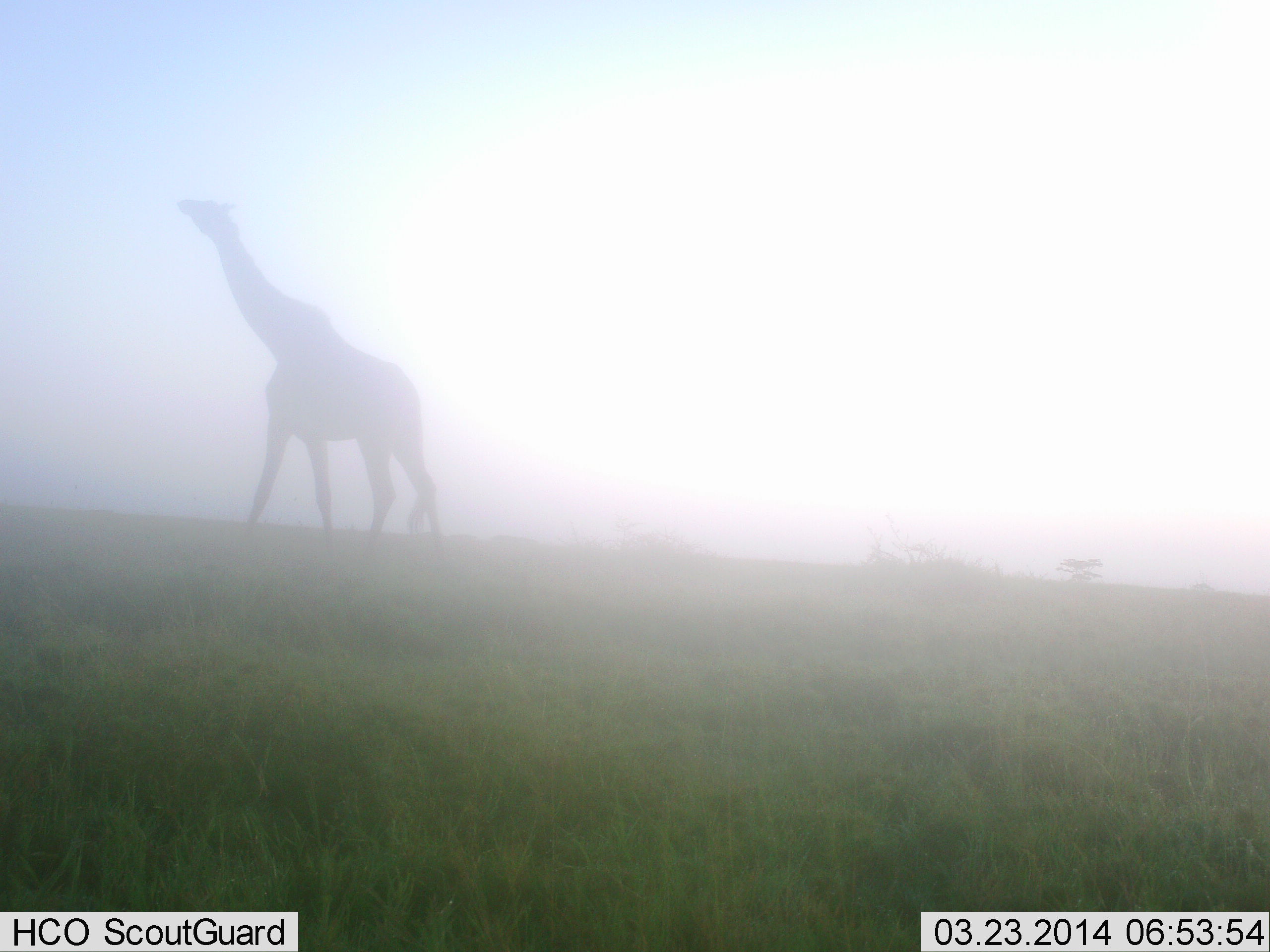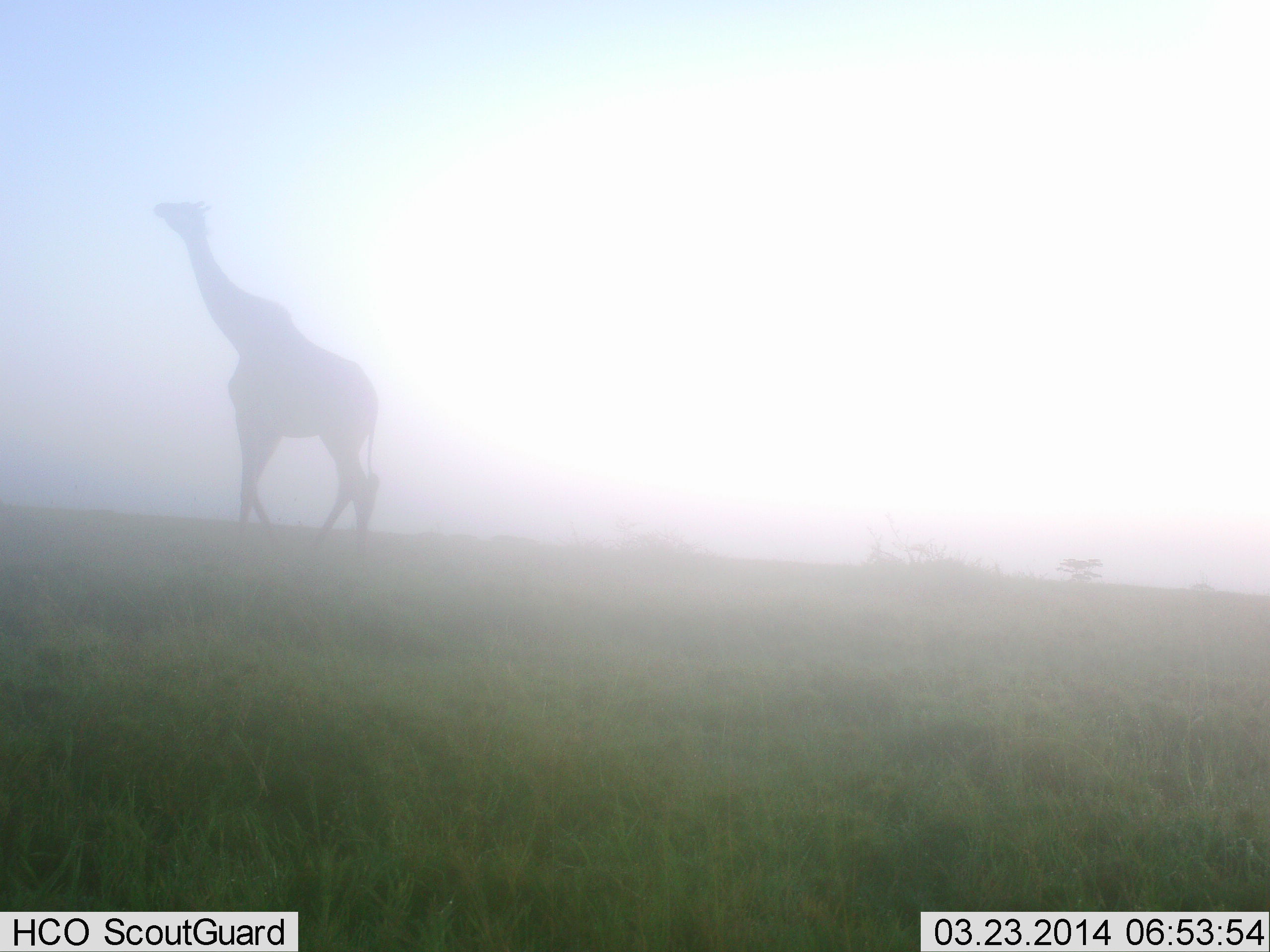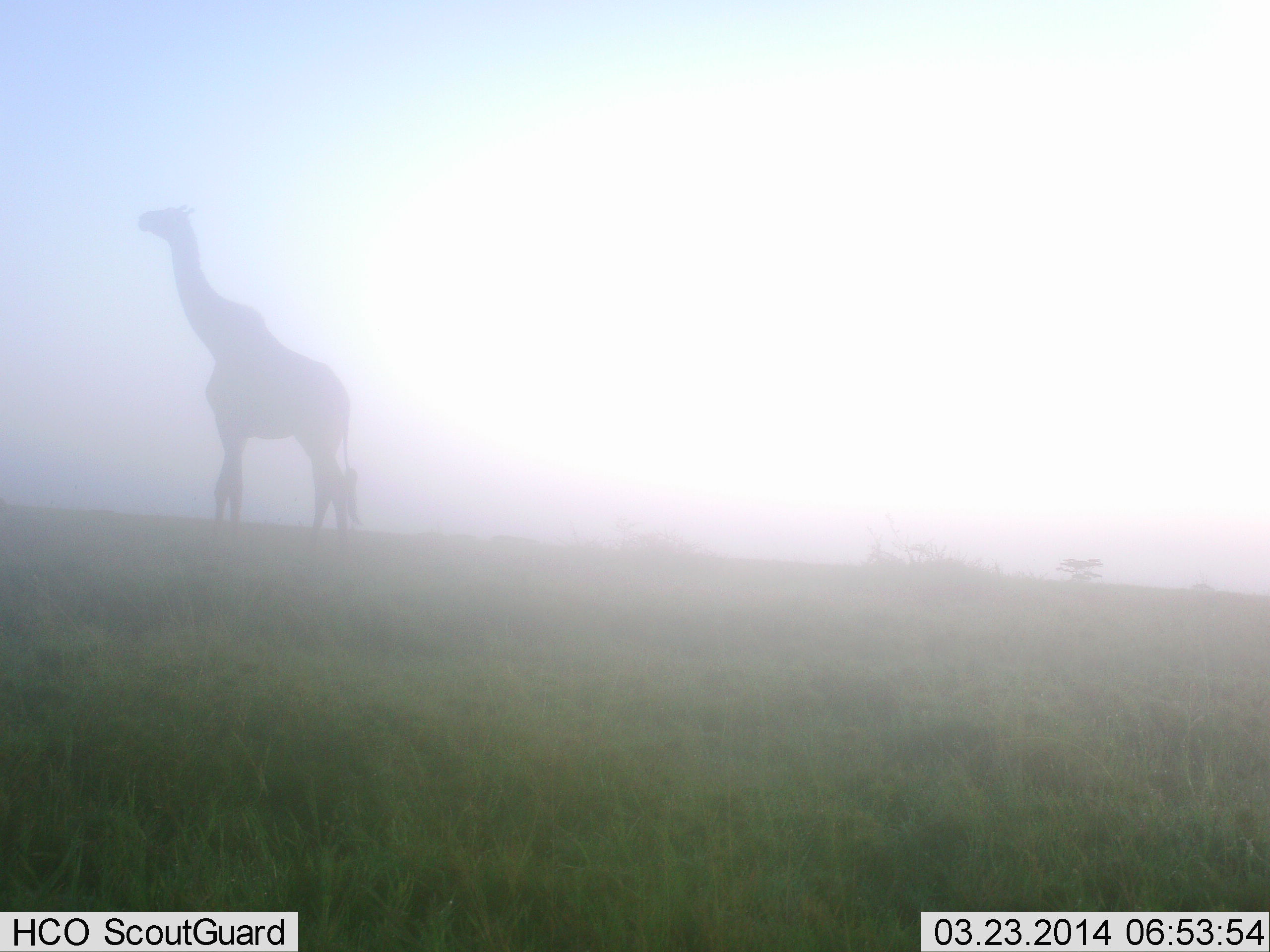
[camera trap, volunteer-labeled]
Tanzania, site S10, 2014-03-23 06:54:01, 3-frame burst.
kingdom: Animalia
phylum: Chordata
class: Mammalia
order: Artiodactyla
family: Giraffidae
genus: Giraffa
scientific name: Giraffa camelopardalis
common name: giraffe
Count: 1.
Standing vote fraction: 0%.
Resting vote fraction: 0%.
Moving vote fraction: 100%.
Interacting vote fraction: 0%.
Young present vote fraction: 0%.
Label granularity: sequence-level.